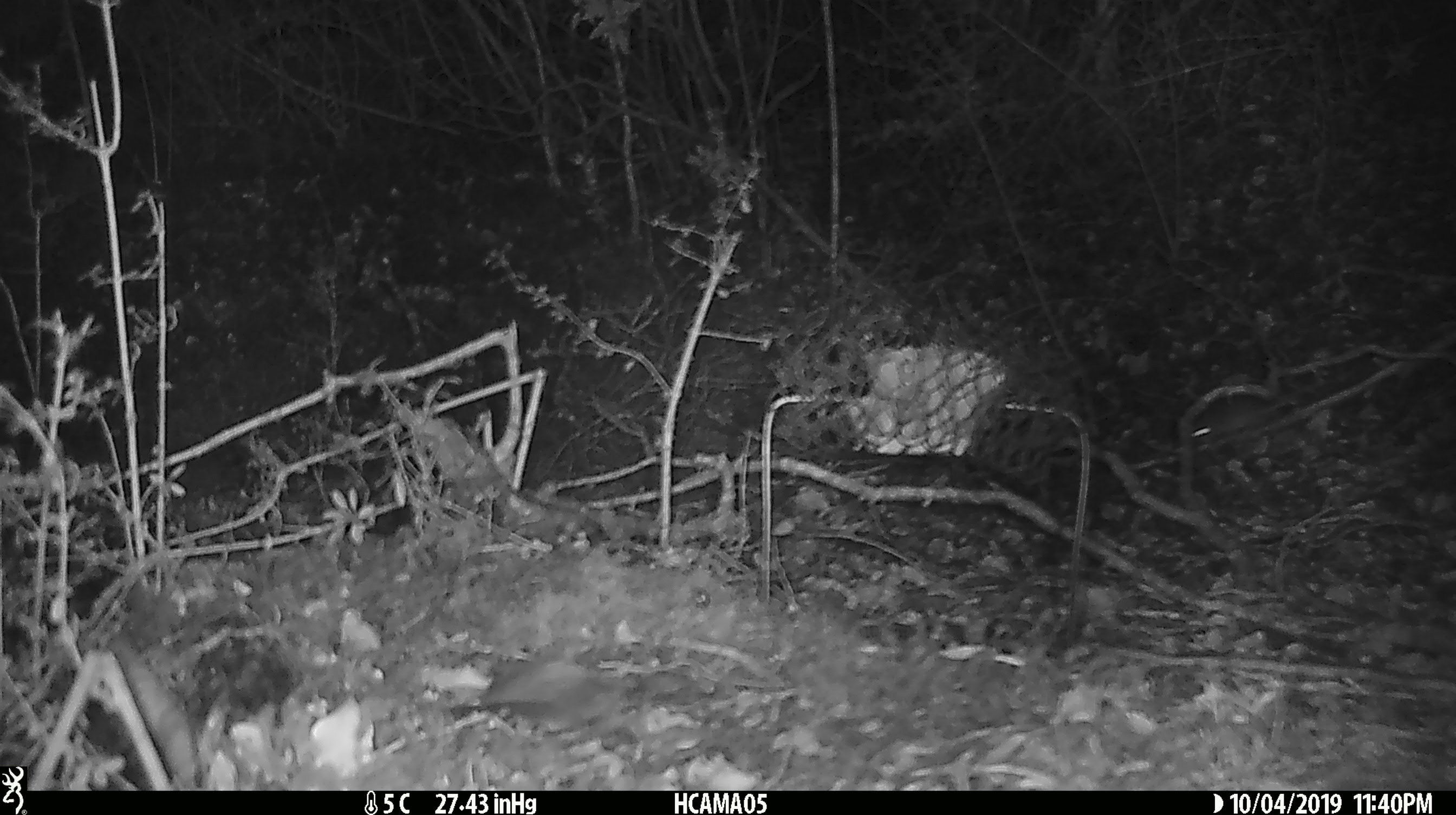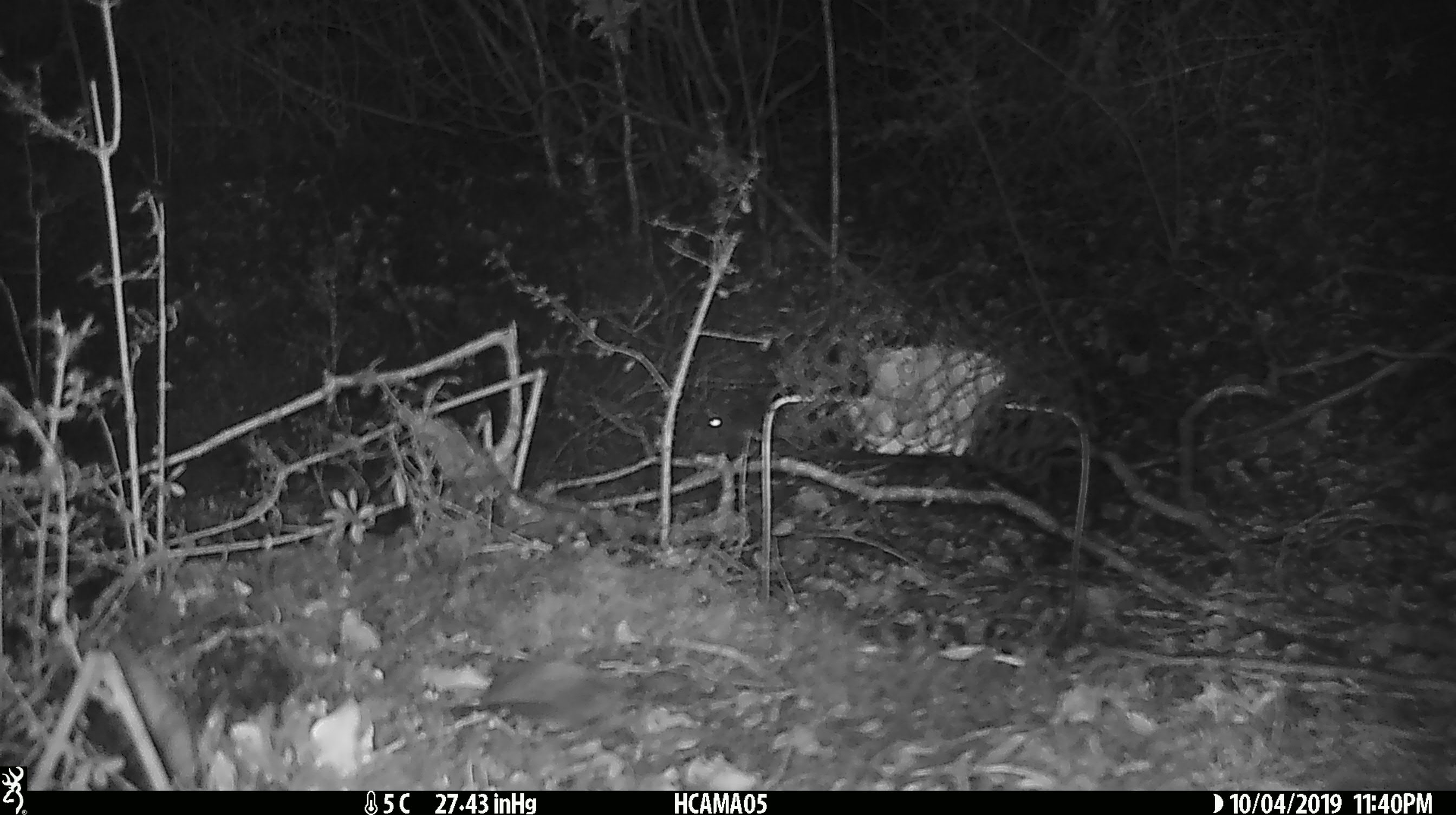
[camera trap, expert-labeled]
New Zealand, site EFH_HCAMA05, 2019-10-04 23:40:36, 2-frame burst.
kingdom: Animalia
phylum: Chordata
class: Mammalia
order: Rodentia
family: Muridae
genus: Mus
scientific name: Mus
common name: mouse